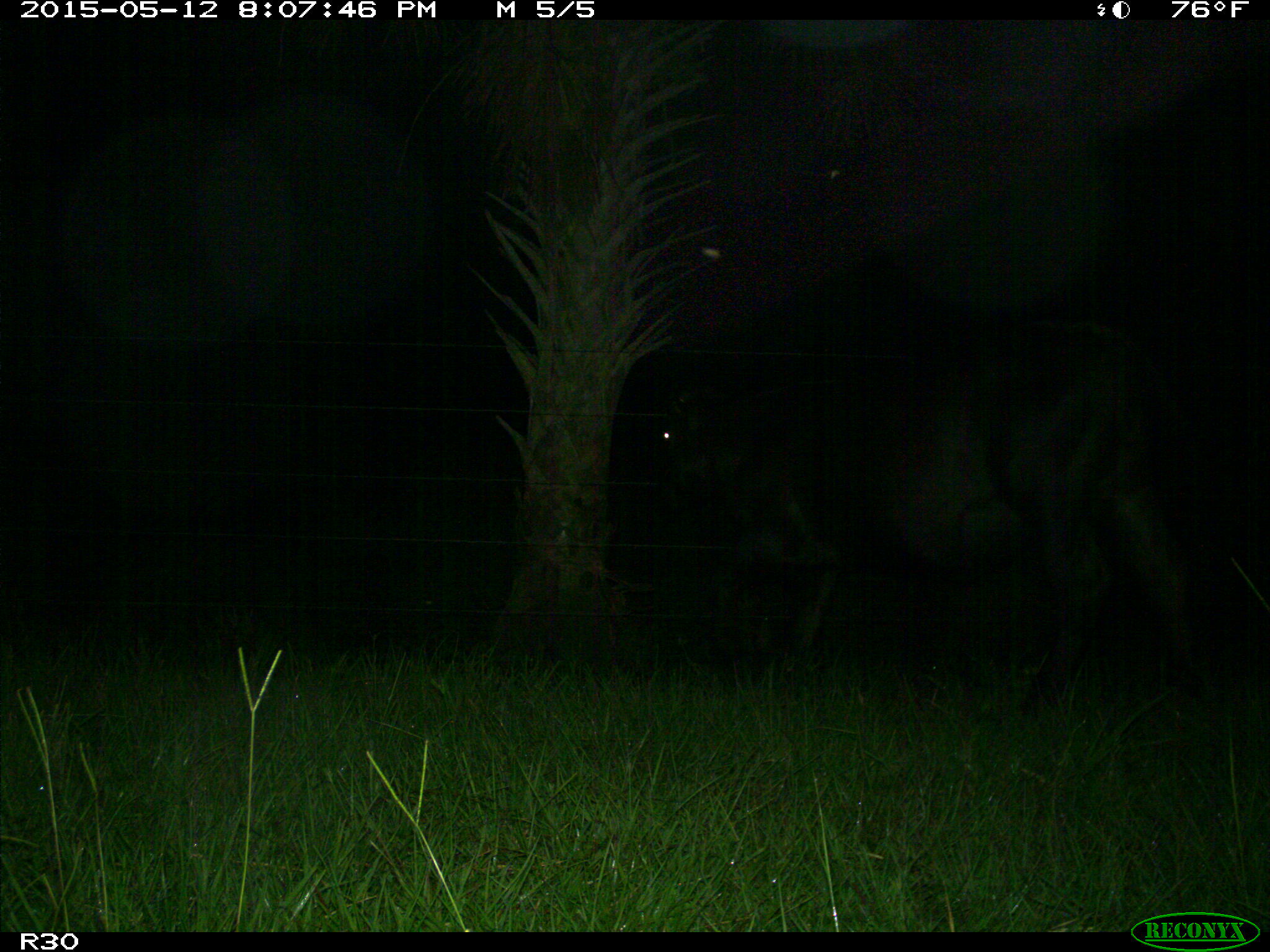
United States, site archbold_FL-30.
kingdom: Animalia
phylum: Chordata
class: Mammalia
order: Artiodactyla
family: Bovidae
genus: Bos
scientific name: Bos taurus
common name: domestic cow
Bos taurus (domestic cow).